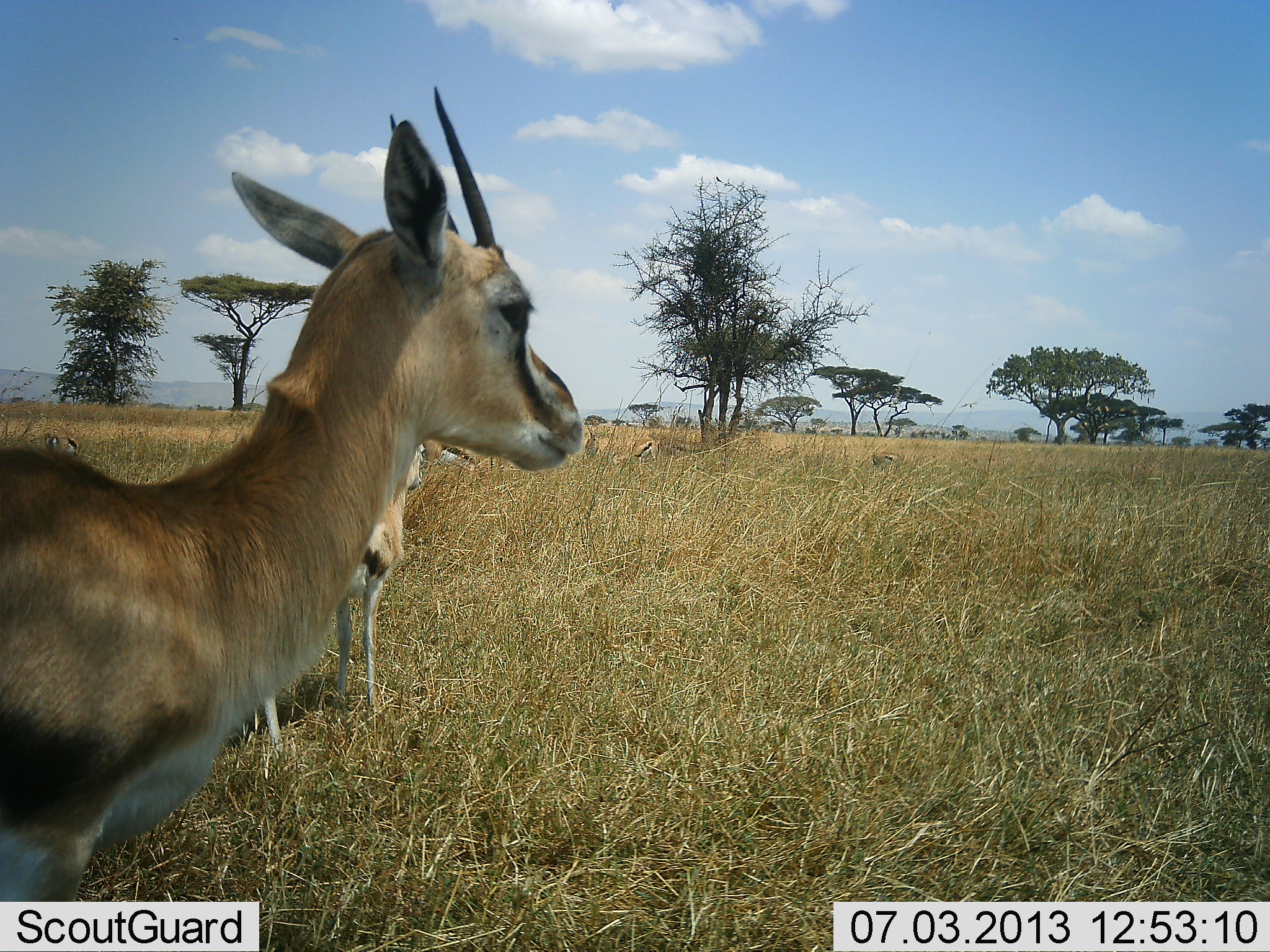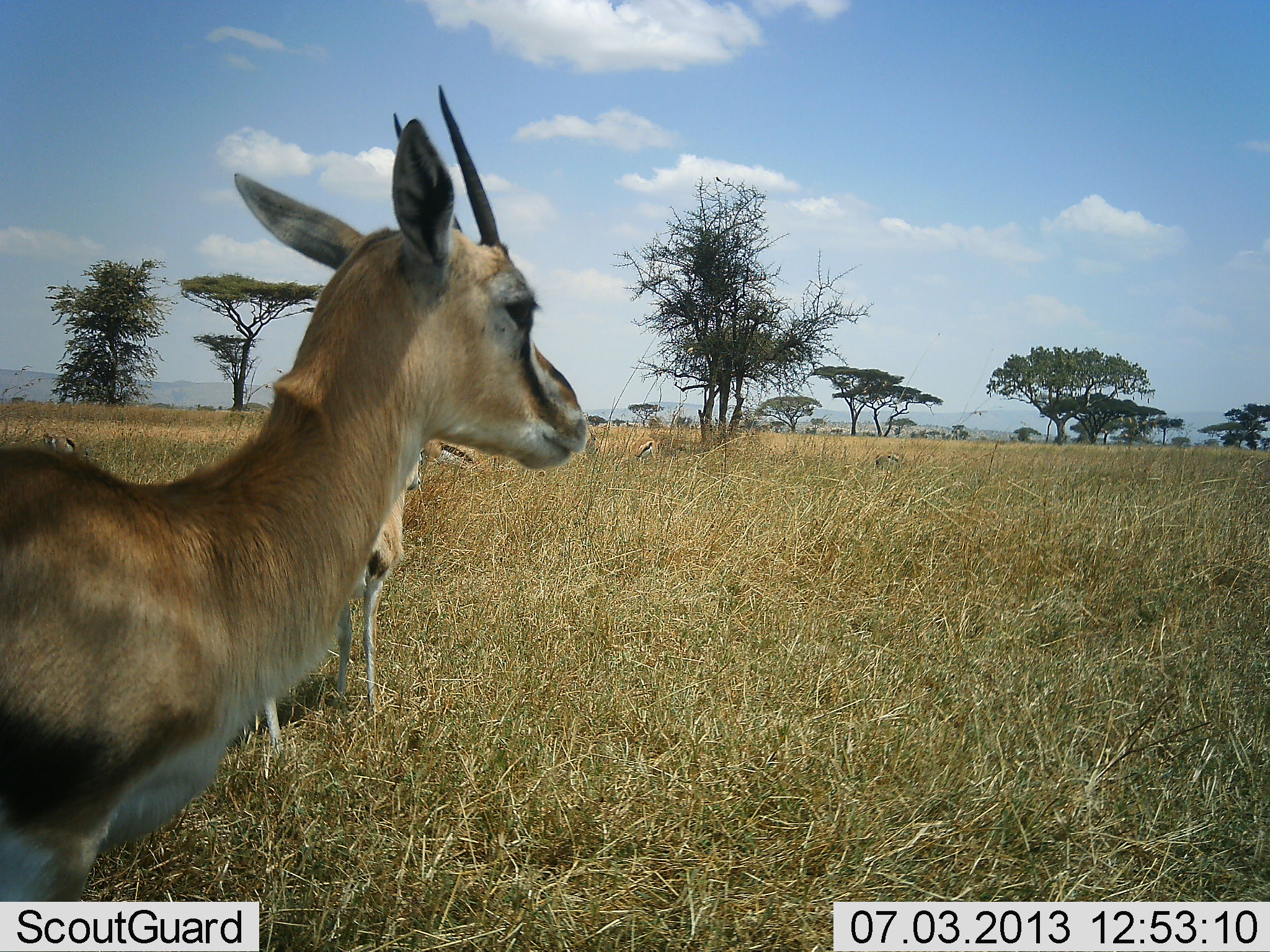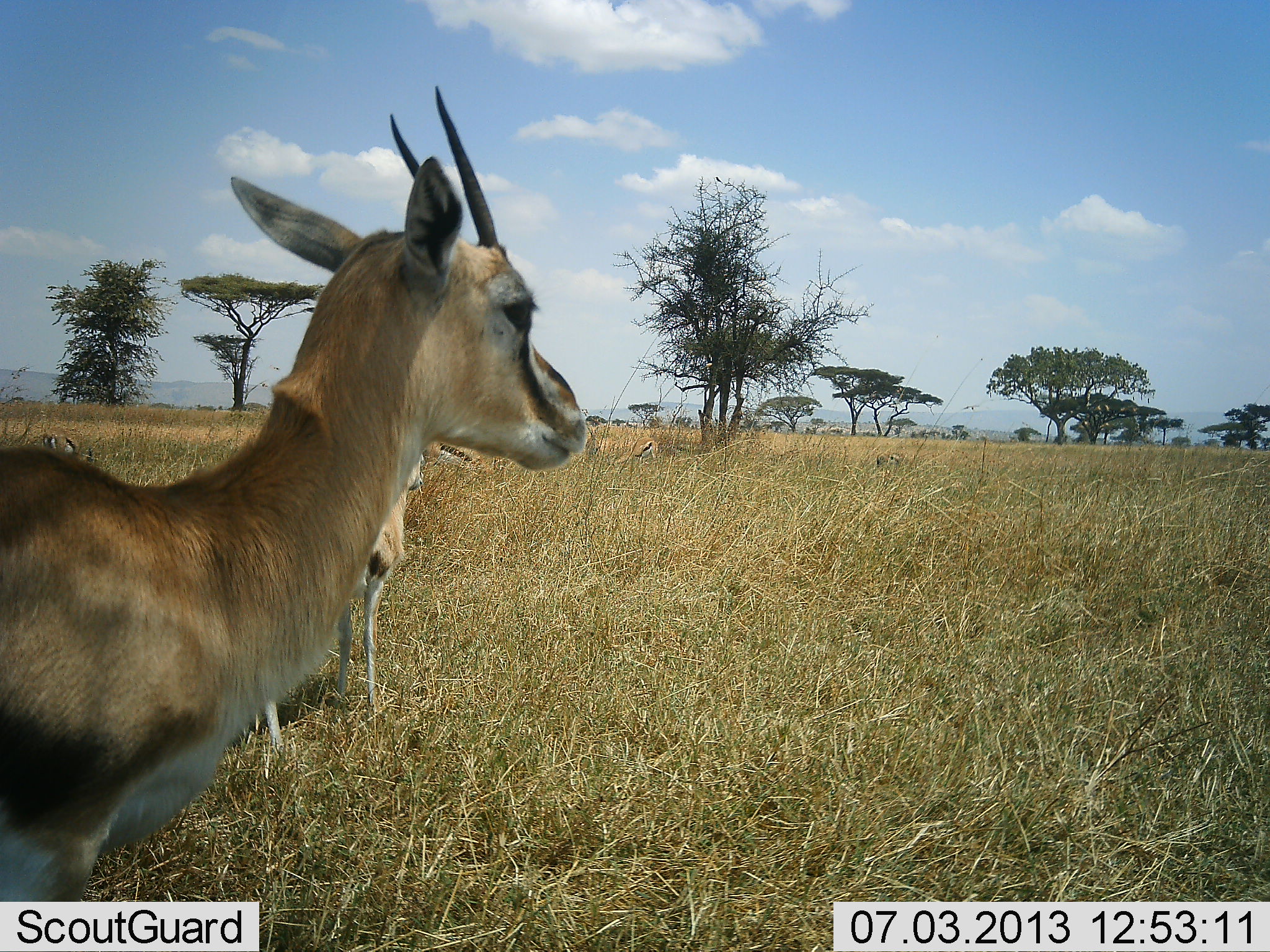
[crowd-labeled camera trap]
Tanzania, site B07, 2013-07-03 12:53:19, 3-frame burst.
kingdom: Animalia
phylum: Chordata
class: Mammalia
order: Artiodactyla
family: Bovidae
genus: Eudorcas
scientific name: Eudorcas thomsonii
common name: thomson's gazelle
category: gazellethomsons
Gazellethomsons (thomson's gazelle) (Eudorcas thomsonii), count 2. Behavior (volunteer vote fractions): standing 100%, resting 3%, moving 9%, interacting 3%. Young present (vote fraction): 0%. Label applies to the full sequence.